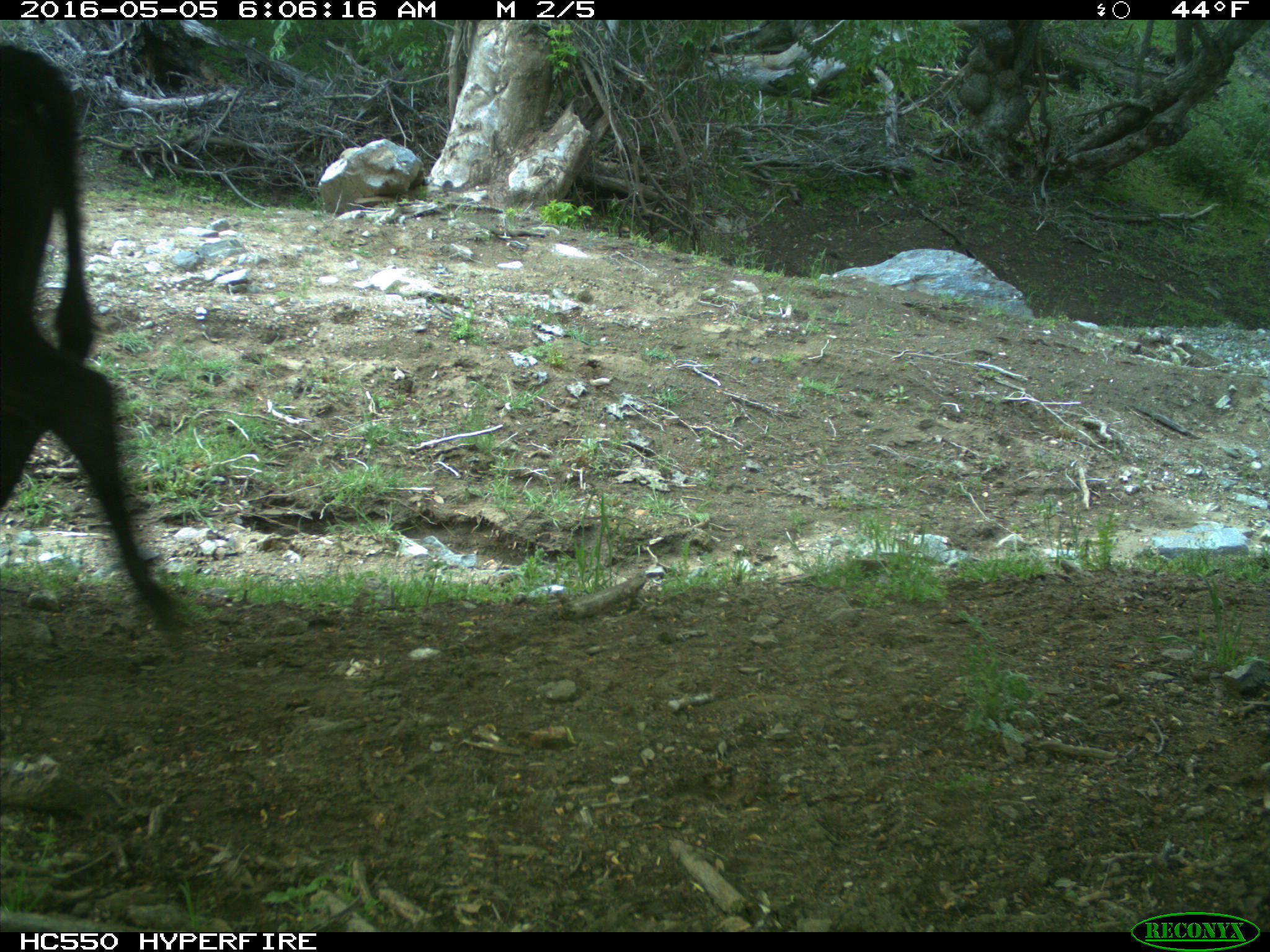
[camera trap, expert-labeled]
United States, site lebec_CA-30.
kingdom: Animalia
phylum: Chordata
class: Mammalia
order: Artiodactyla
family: Bovidae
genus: Bos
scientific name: Bos taurus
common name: domestic cow